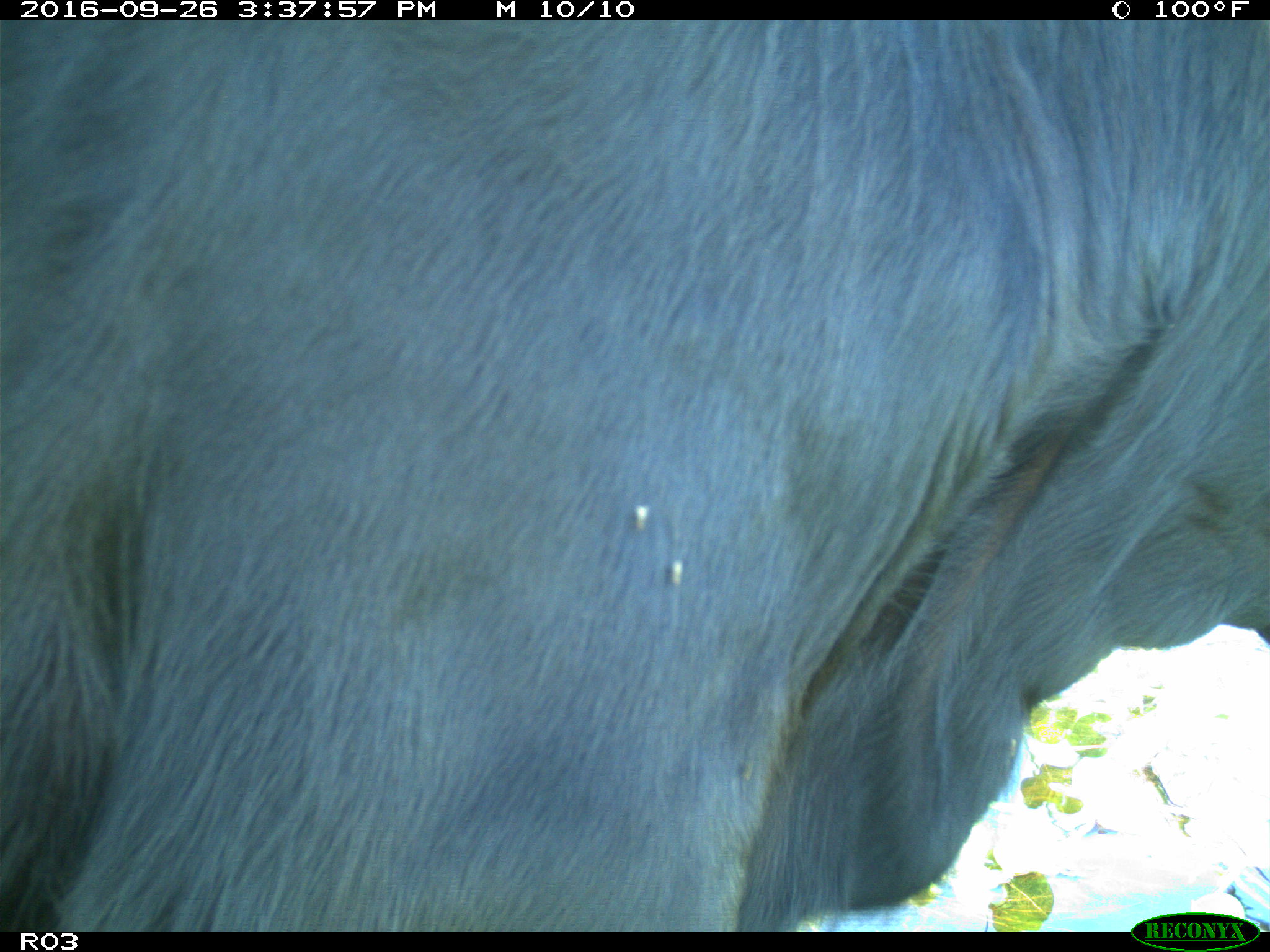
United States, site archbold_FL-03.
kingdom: Animalia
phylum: Chordata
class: Mammalia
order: Artiodactyla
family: Bovidae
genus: Bos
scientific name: Bos taurus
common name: domestic cow